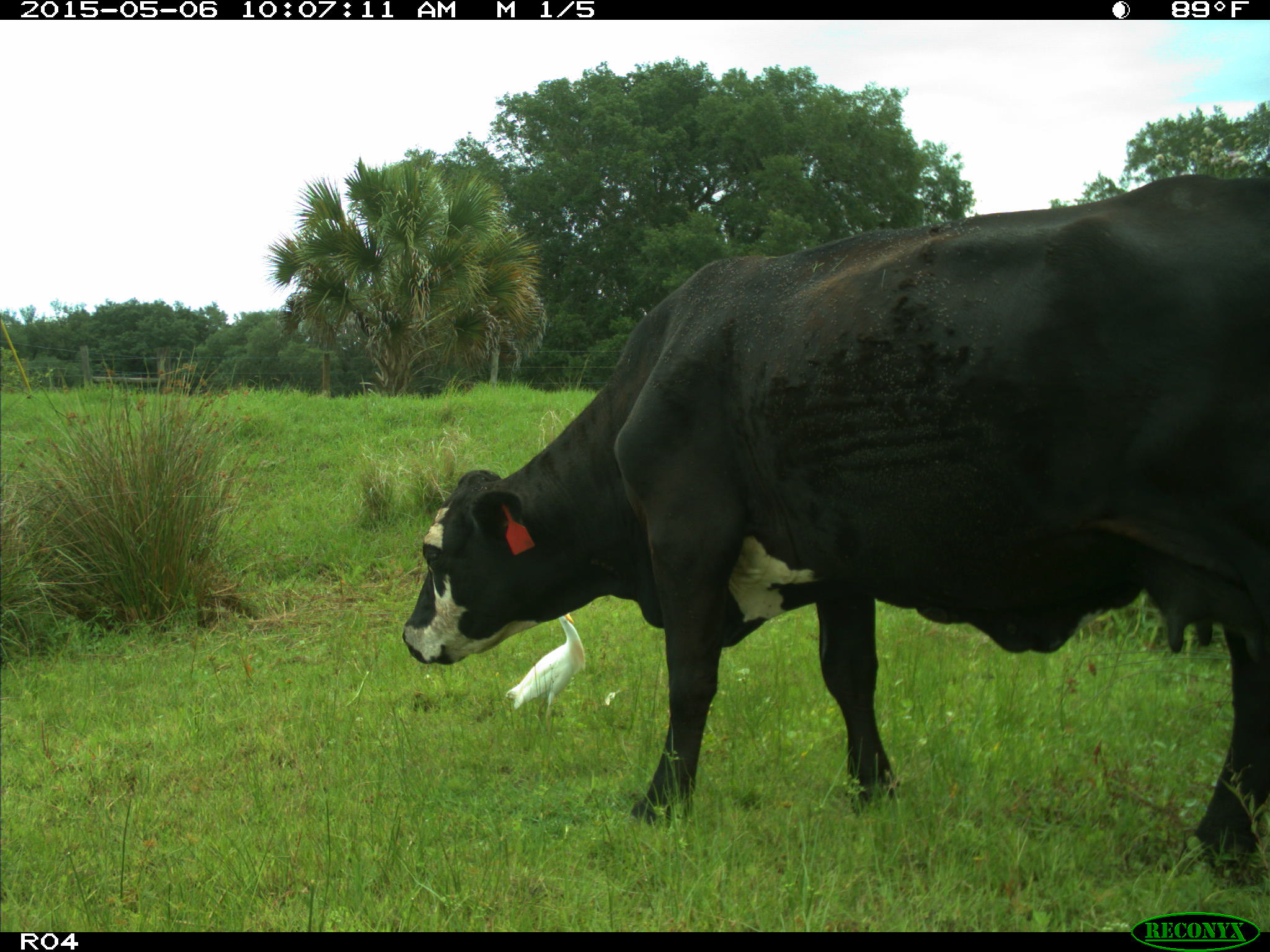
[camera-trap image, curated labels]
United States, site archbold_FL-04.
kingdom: Animalia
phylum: Chordata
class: Mammalia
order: Artiodactyla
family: Bovidae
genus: Bos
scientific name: Bos taurus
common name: domestic cow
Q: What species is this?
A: Bos taurus (domestic cow).